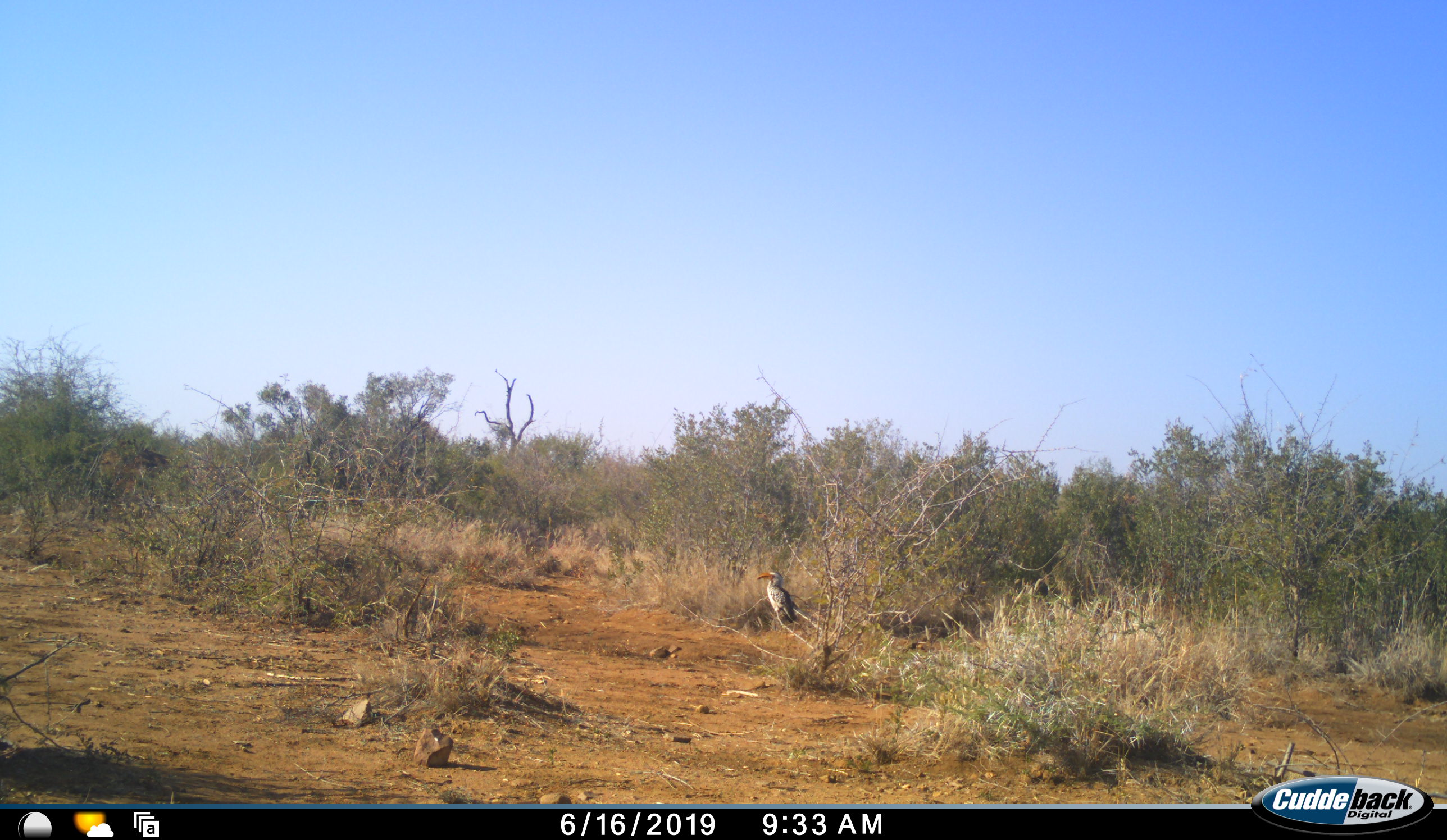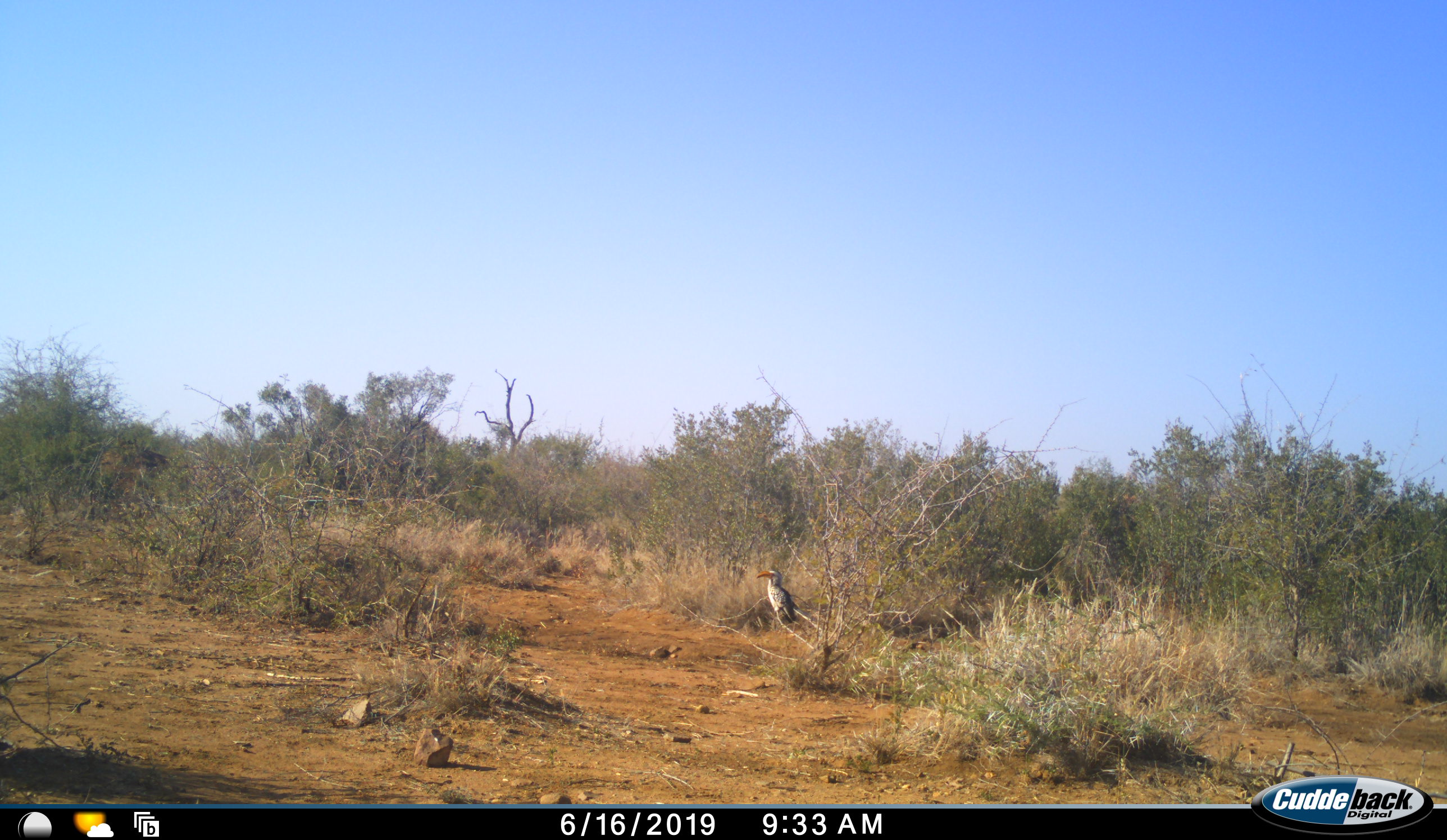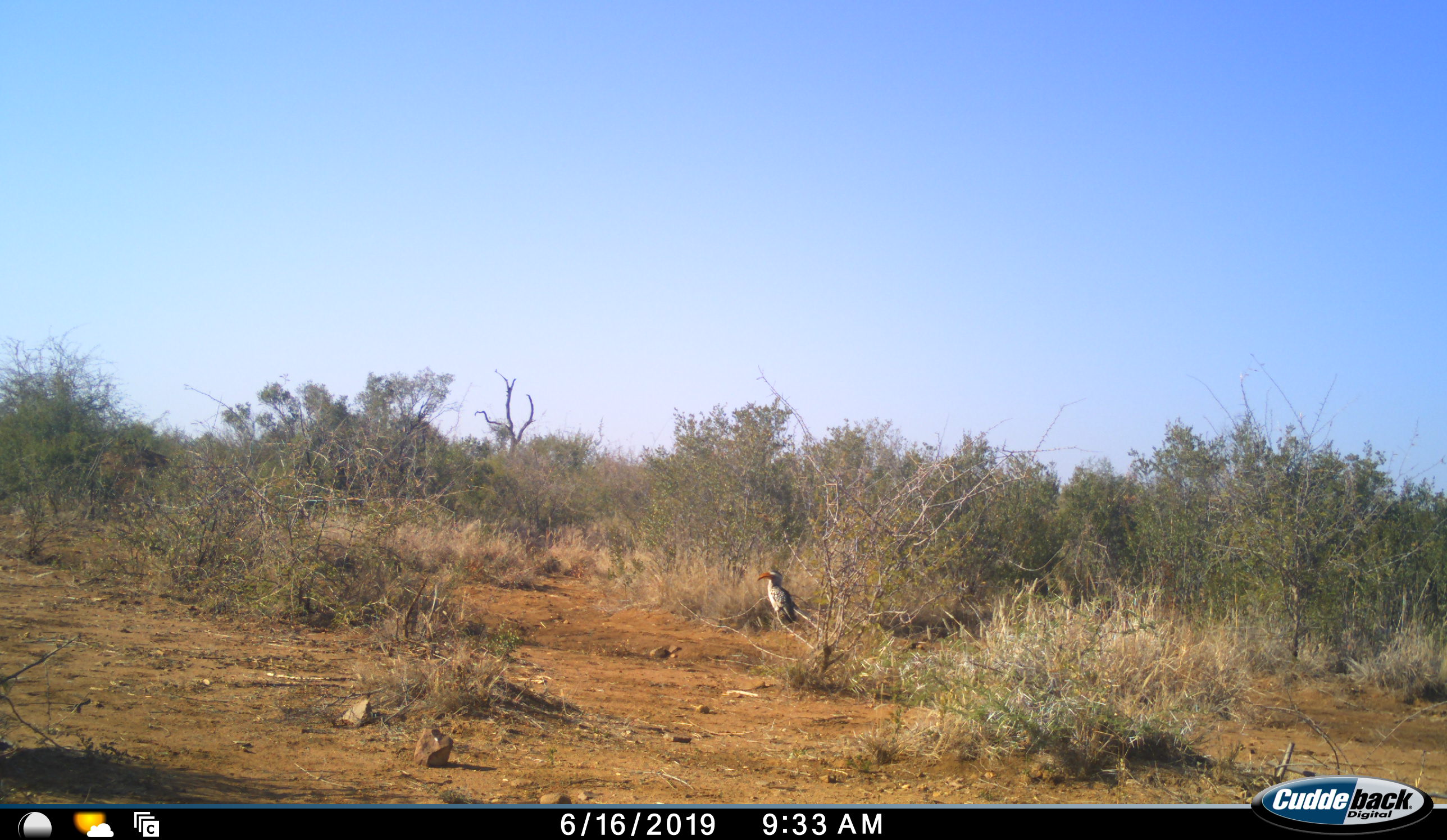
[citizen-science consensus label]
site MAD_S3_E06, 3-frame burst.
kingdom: Animalia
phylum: Chordata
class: Aves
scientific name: Aves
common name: bird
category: birdother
Birdother (bird) (Aves), count 1. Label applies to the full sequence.